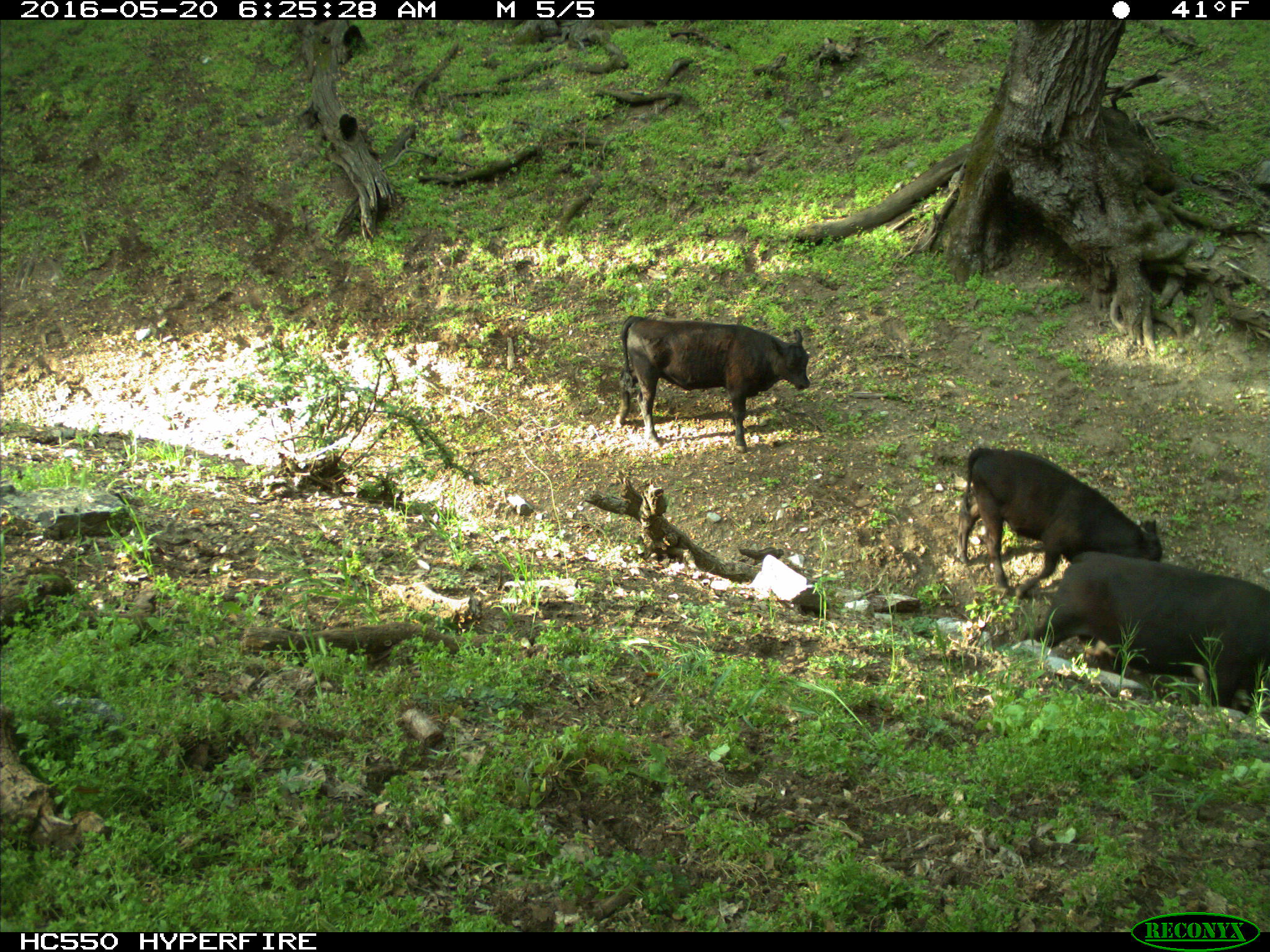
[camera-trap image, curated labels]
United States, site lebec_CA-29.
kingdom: Animalia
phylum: Chordata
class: Mammalia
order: Artiodactyla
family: Bovidae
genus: Bos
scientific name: Bos taurus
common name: domestic cow